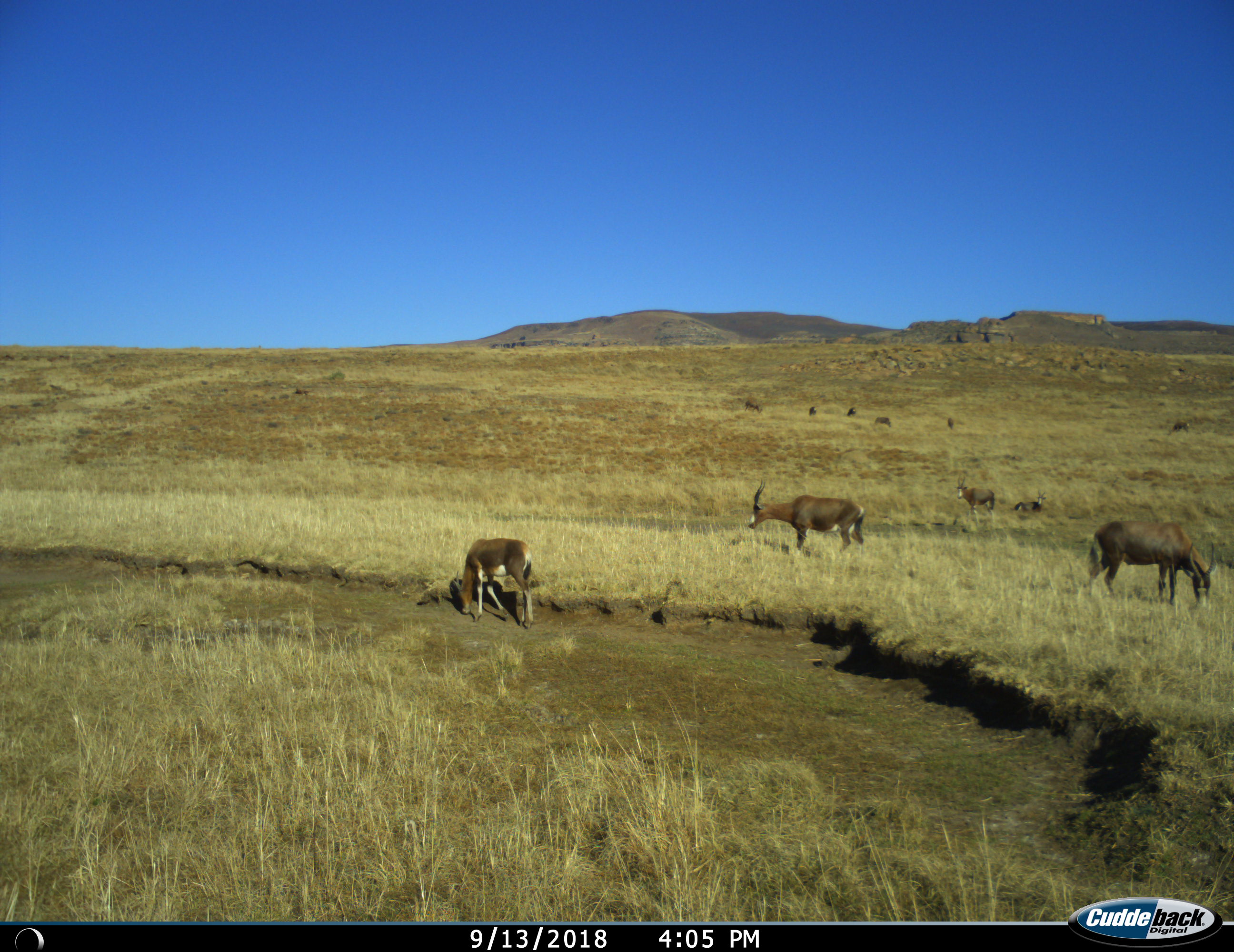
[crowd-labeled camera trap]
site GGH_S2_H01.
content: unidentified animal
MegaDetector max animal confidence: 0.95